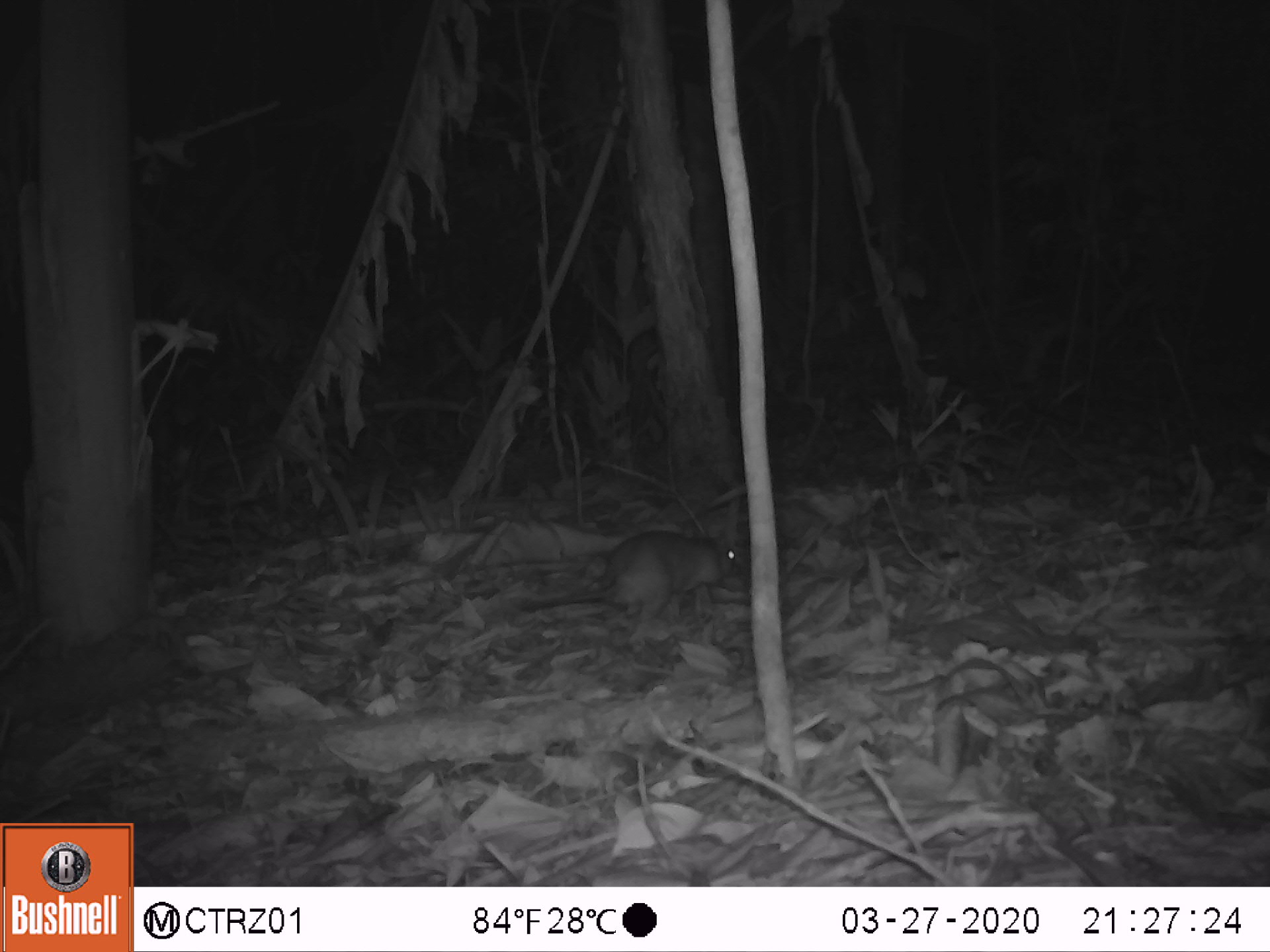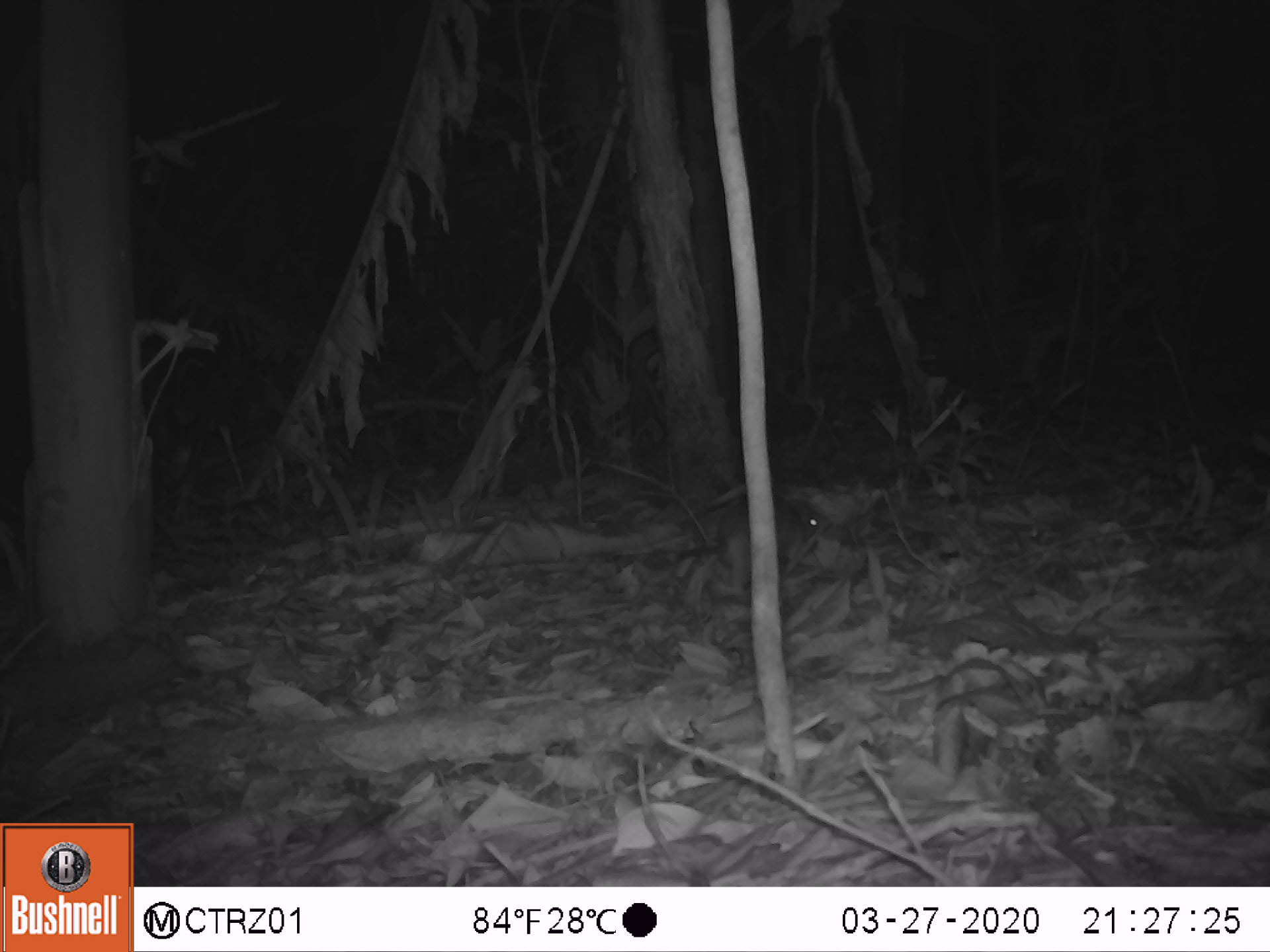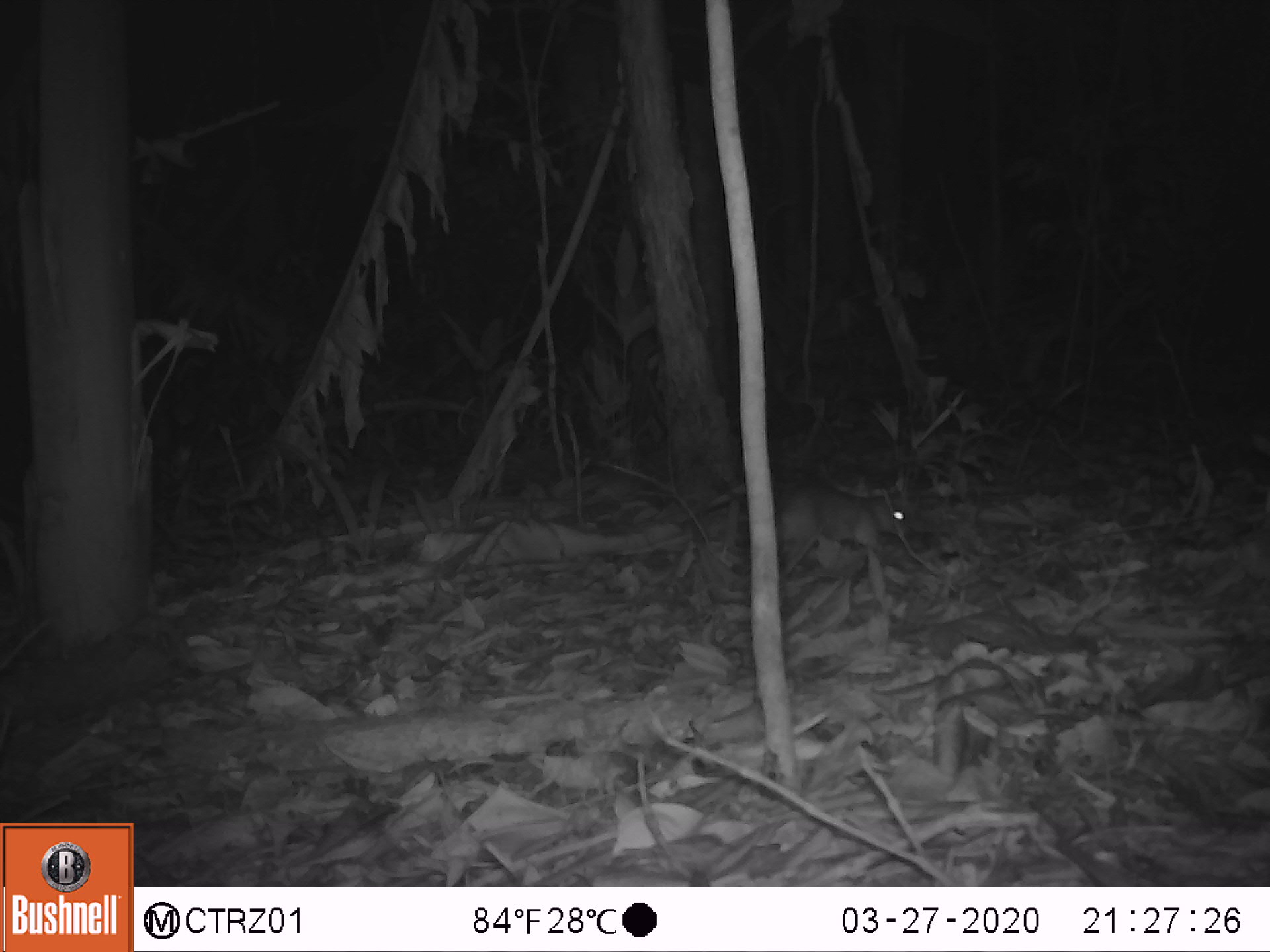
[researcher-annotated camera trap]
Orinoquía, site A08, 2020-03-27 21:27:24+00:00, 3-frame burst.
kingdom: Animalia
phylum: Chordata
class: Mammalia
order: Rodentia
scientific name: Rodentia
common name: rodent